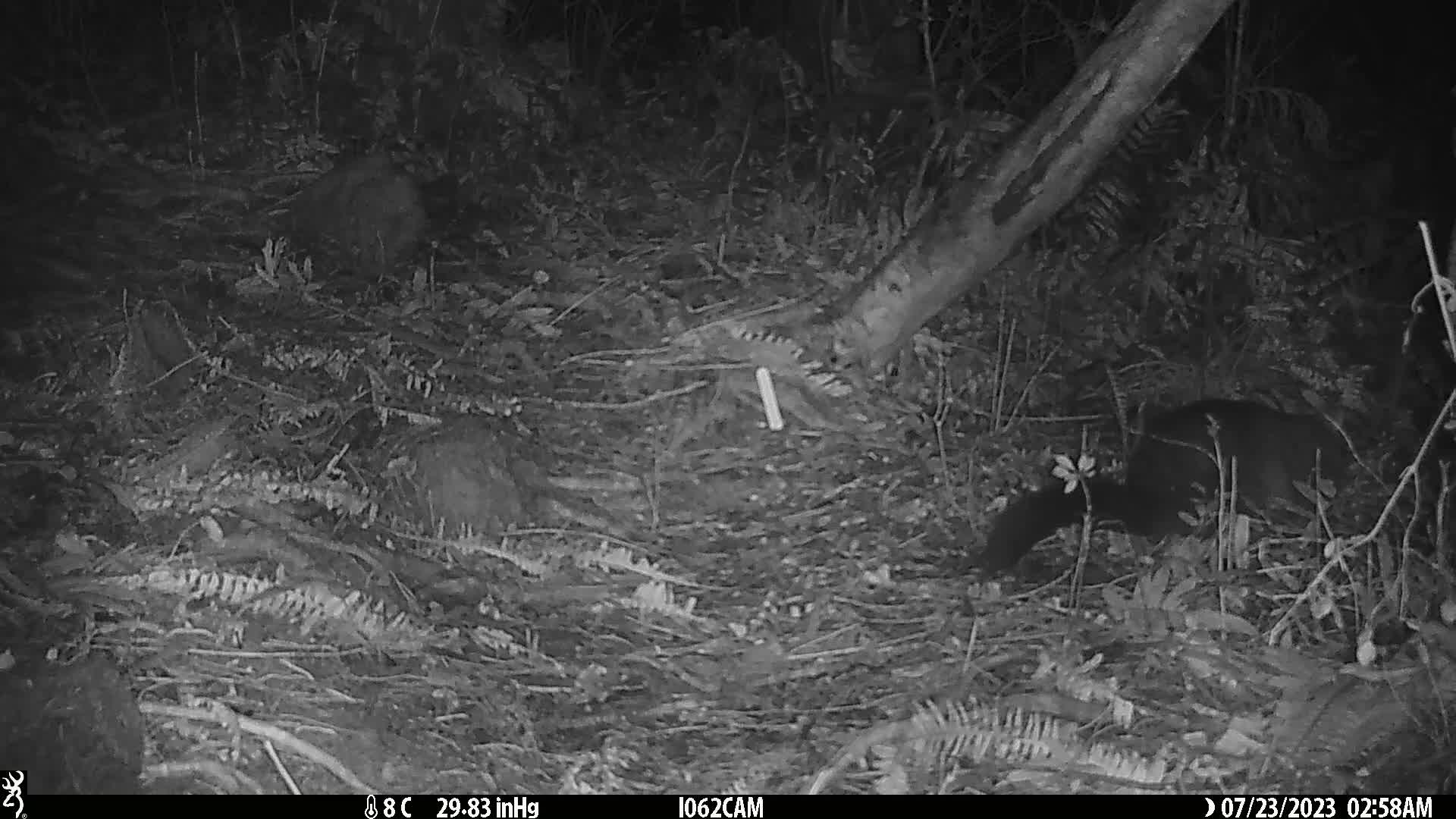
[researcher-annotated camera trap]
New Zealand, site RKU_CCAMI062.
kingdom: Animalia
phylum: Chordata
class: Mammalia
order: Diprotodontia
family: Phalangeridae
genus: Trichosurus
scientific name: Trichosurus vulpecula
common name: common brushtail possum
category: possum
Possum (common brushtail possum) (Trichosurus vulpecula).